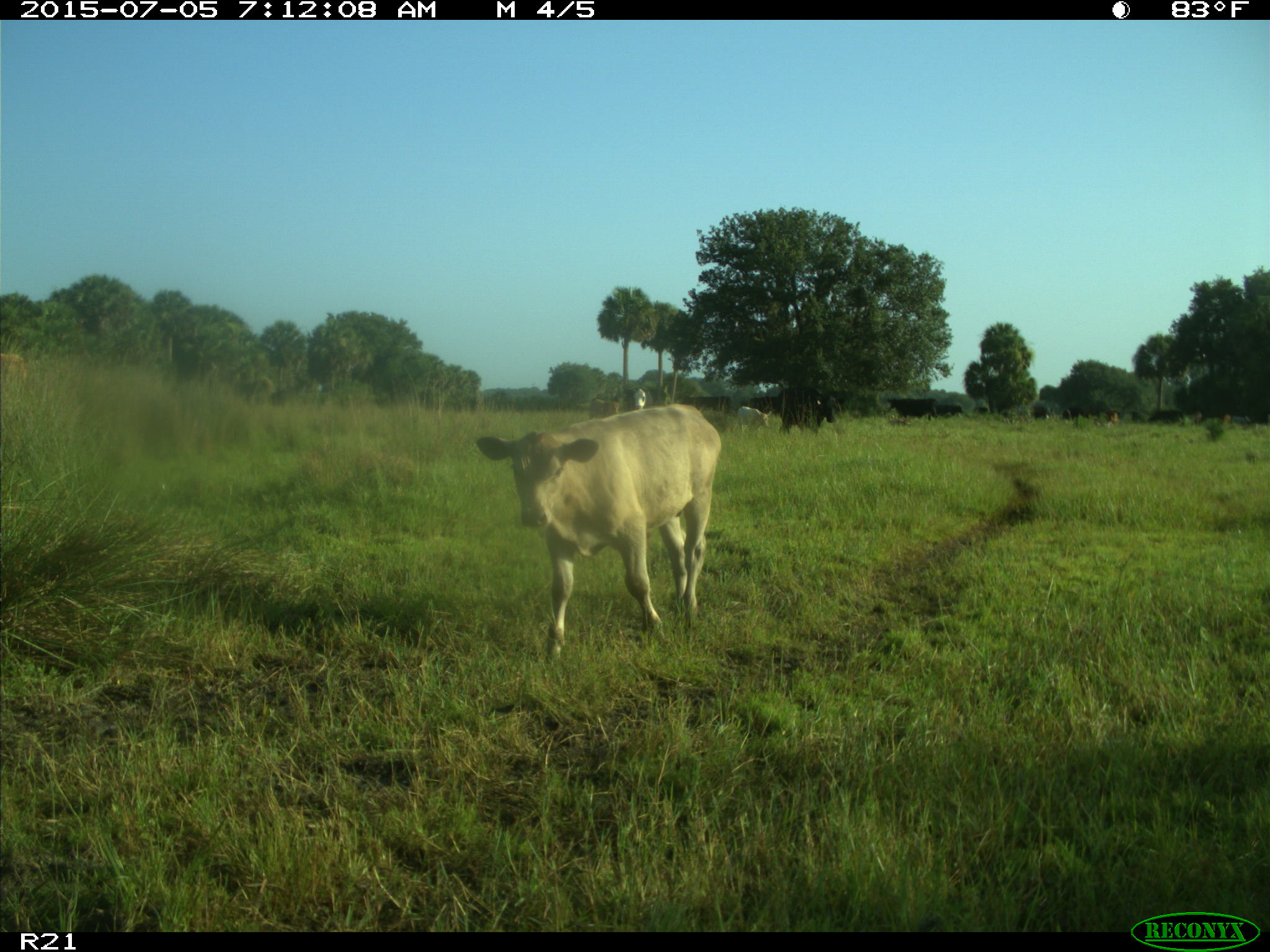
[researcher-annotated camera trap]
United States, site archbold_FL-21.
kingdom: Animalia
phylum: Chordata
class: Mammalia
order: Artiodactyla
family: Bovidae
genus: Bos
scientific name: Bos taurus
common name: domestic cow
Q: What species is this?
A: Bos taurus (domestic cow).